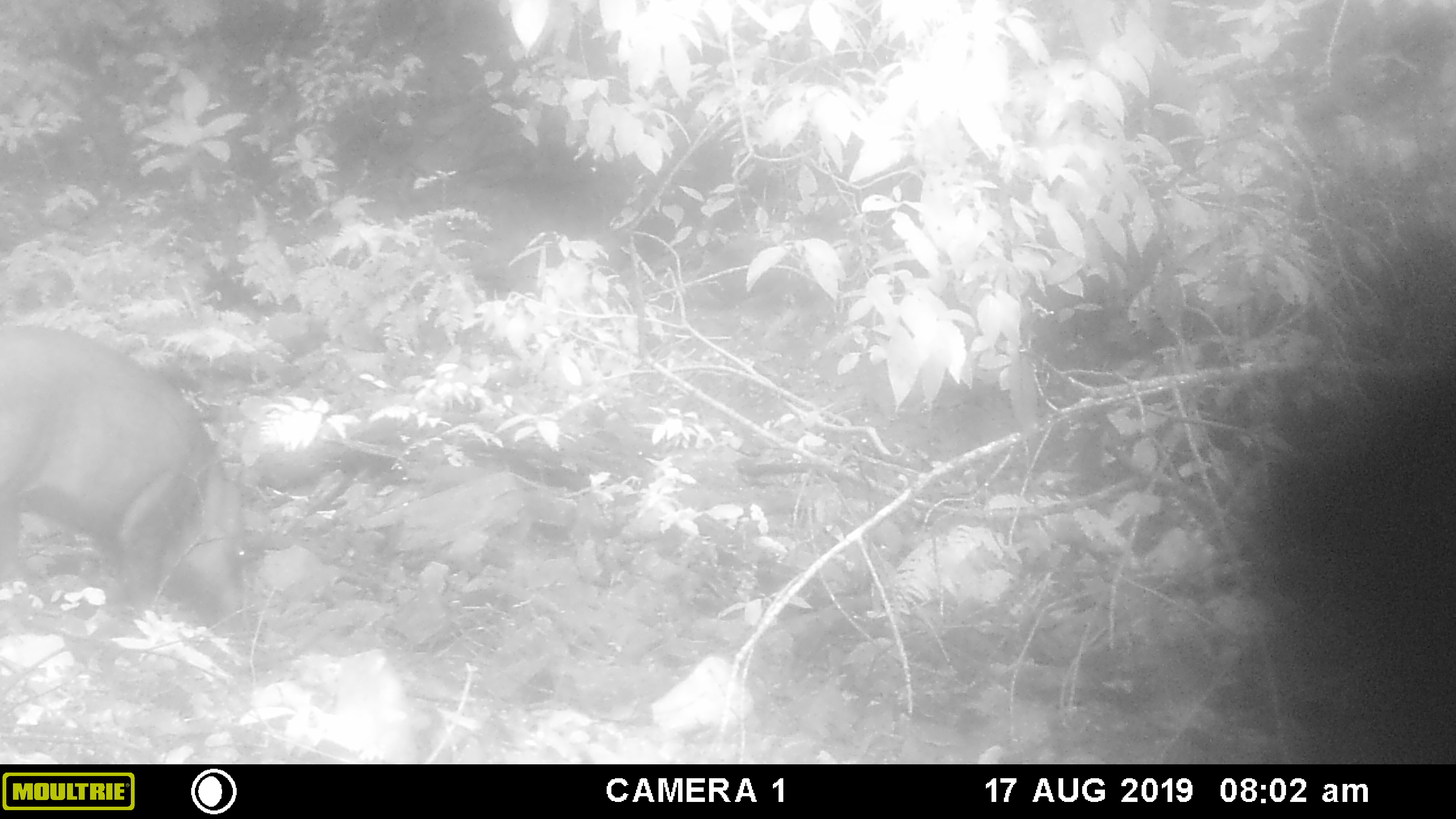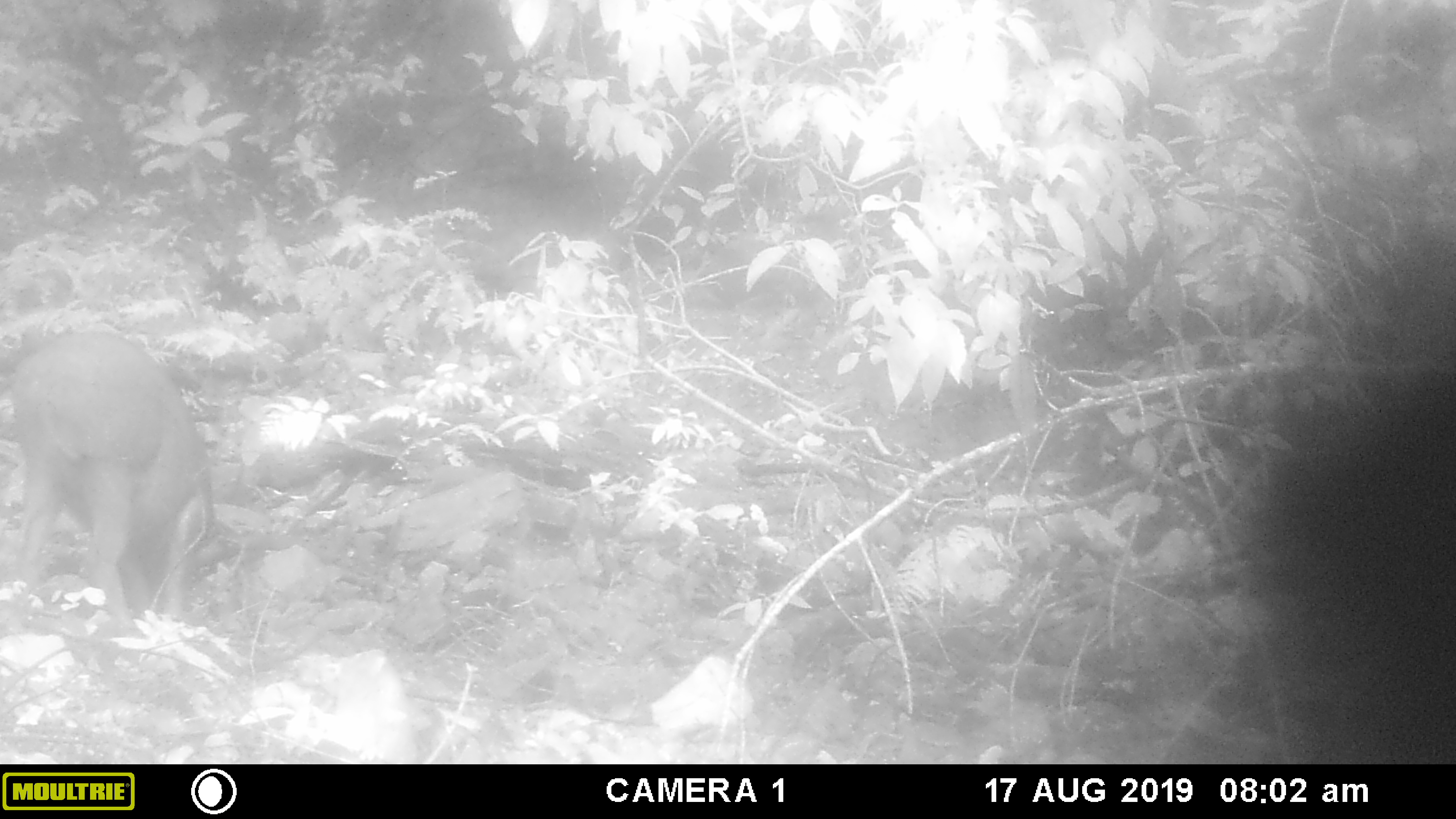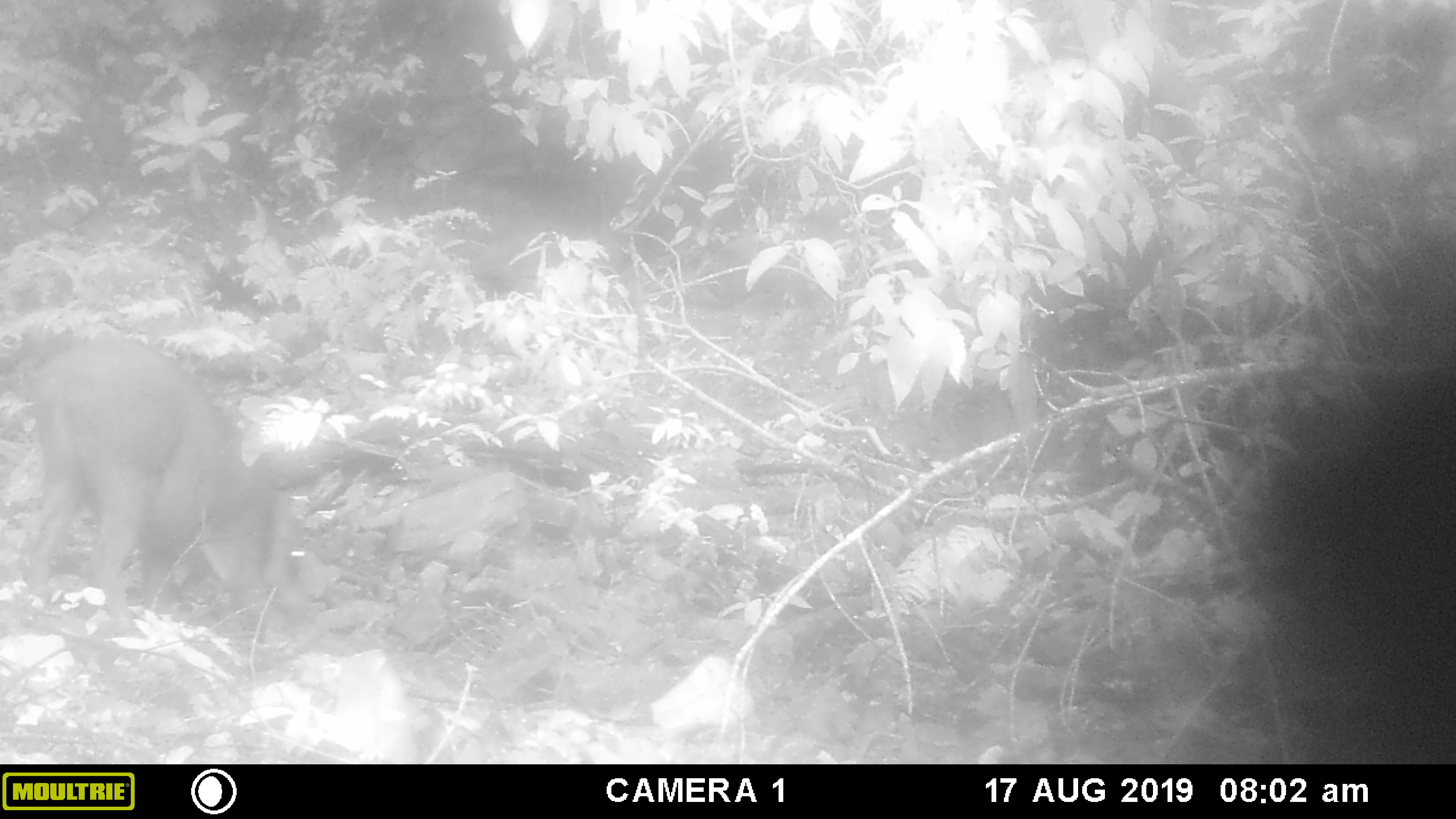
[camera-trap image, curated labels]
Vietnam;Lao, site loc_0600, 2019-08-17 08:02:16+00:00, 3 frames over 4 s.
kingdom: Animalia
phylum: Chordata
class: Mammalia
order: Artiodactyla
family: Suidae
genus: Sus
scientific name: Sus scrofa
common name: eurasian wild pig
Eurasian wild pig (Sus scrofa). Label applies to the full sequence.